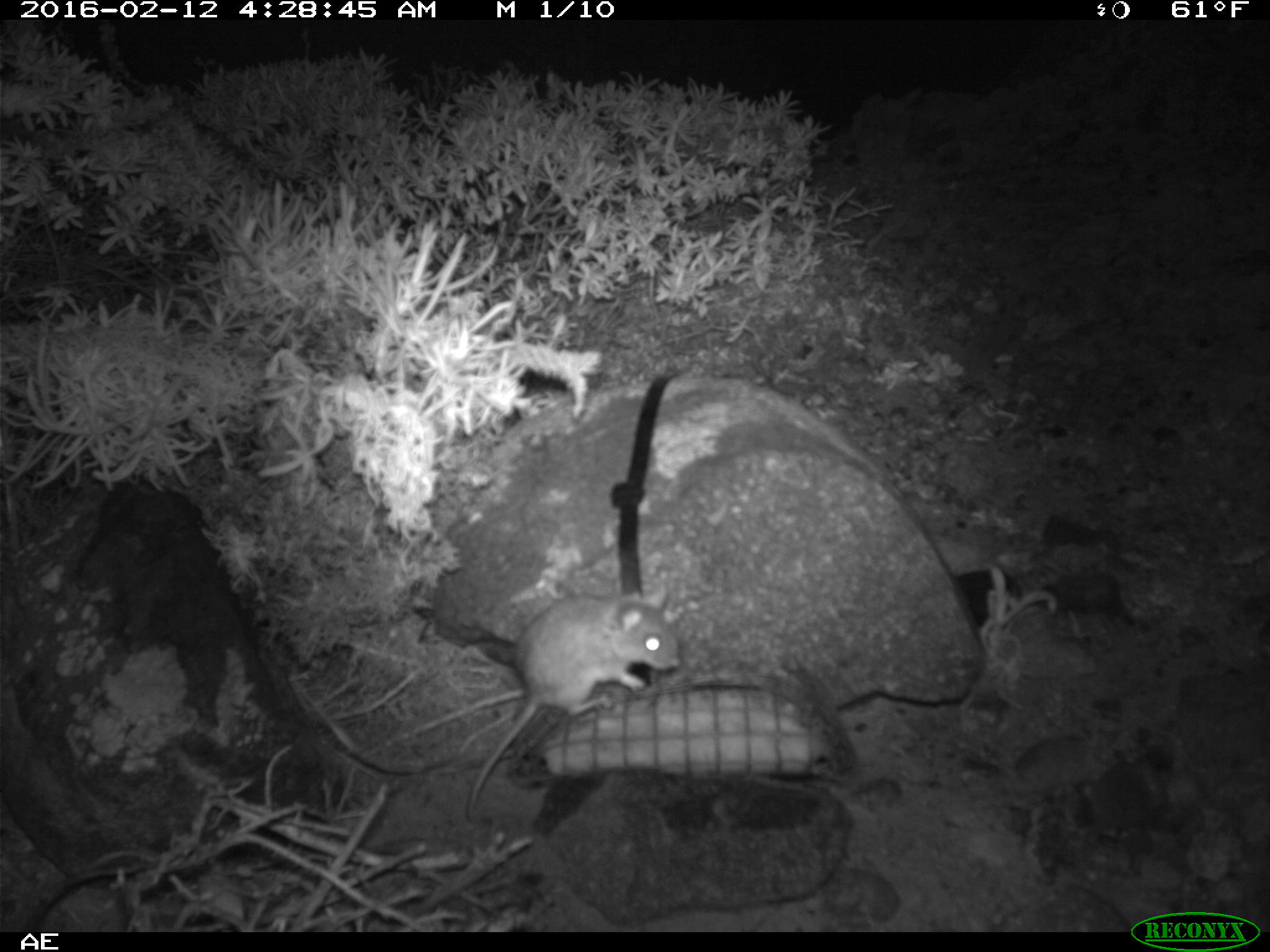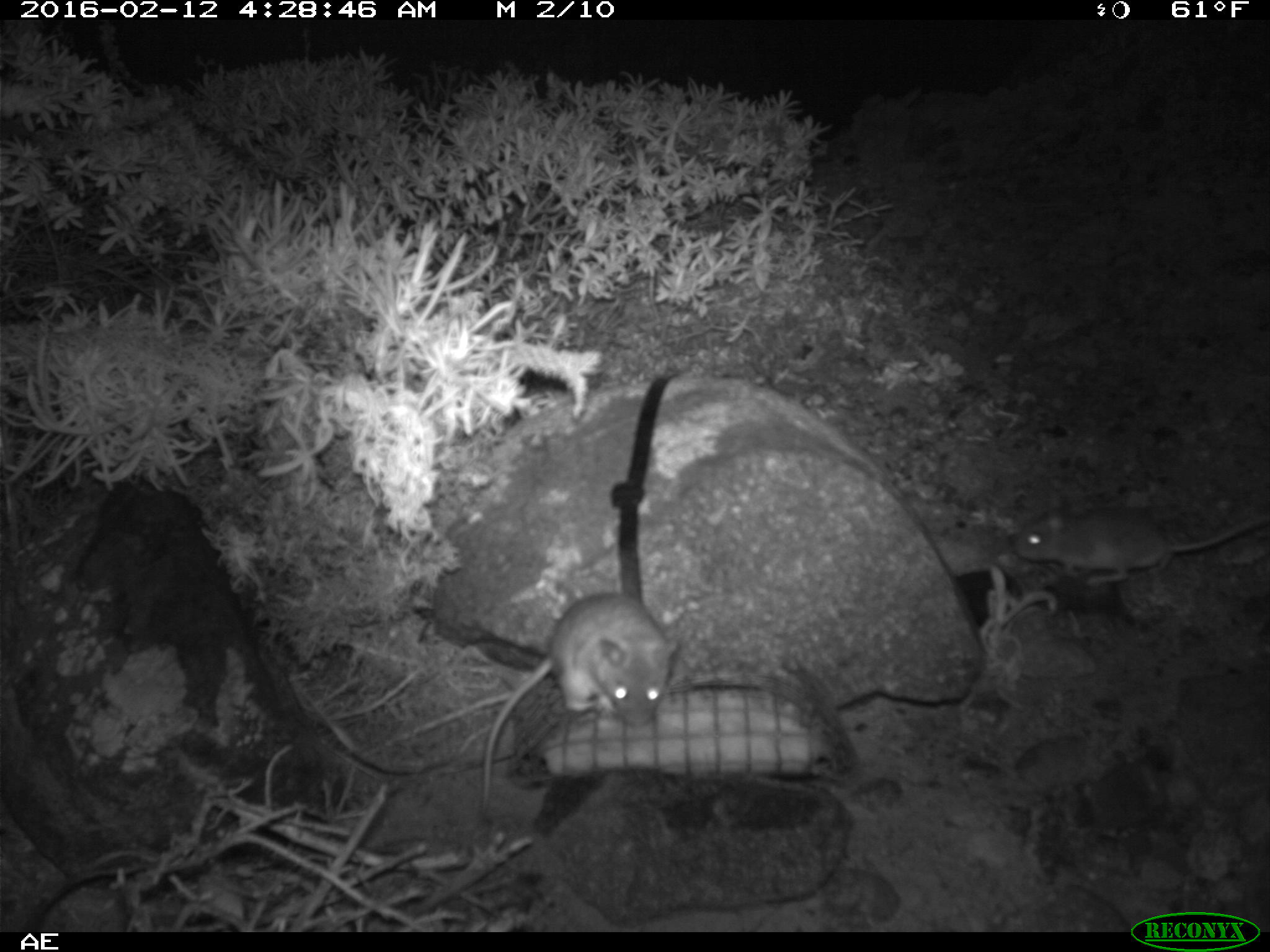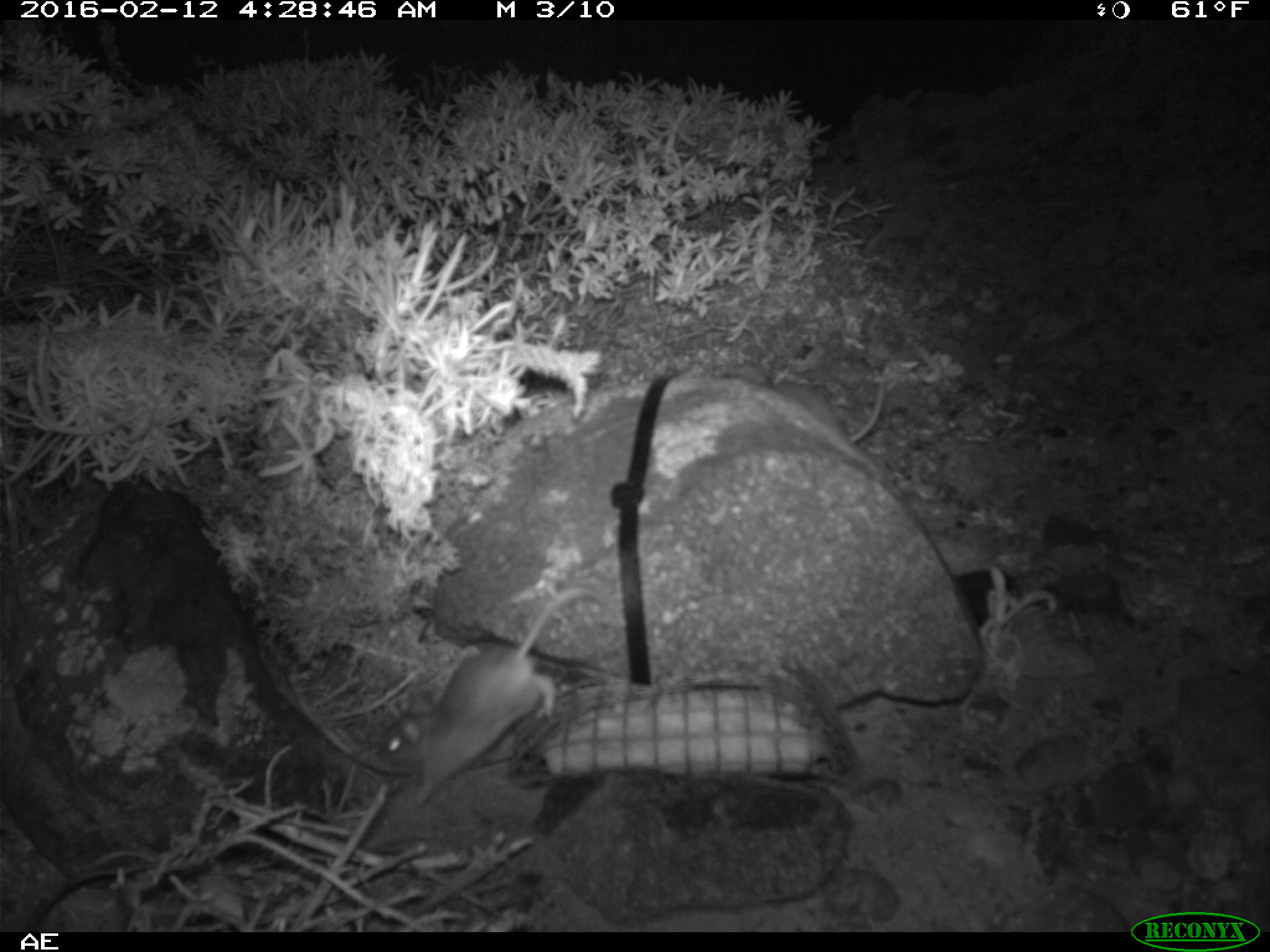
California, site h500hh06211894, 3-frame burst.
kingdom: Animalia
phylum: Chordata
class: Mammalia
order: Rodentia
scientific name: Rodentia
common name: rodent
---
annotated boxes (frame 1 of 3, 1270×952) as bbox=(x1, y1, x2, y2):
rodent: bbox=(466, 580, 681, 821)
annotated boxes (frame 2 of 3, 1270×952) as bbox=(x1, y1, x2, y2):
rodent: bbox=(480, 591, 677, 820); bbox=(1015, 512, 1268, 587)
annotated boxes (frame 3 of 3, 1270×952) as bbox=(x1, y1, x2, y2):
rodent: bbox=(372, 585, 607, 818); bbox=(771, 362, 890, 449)